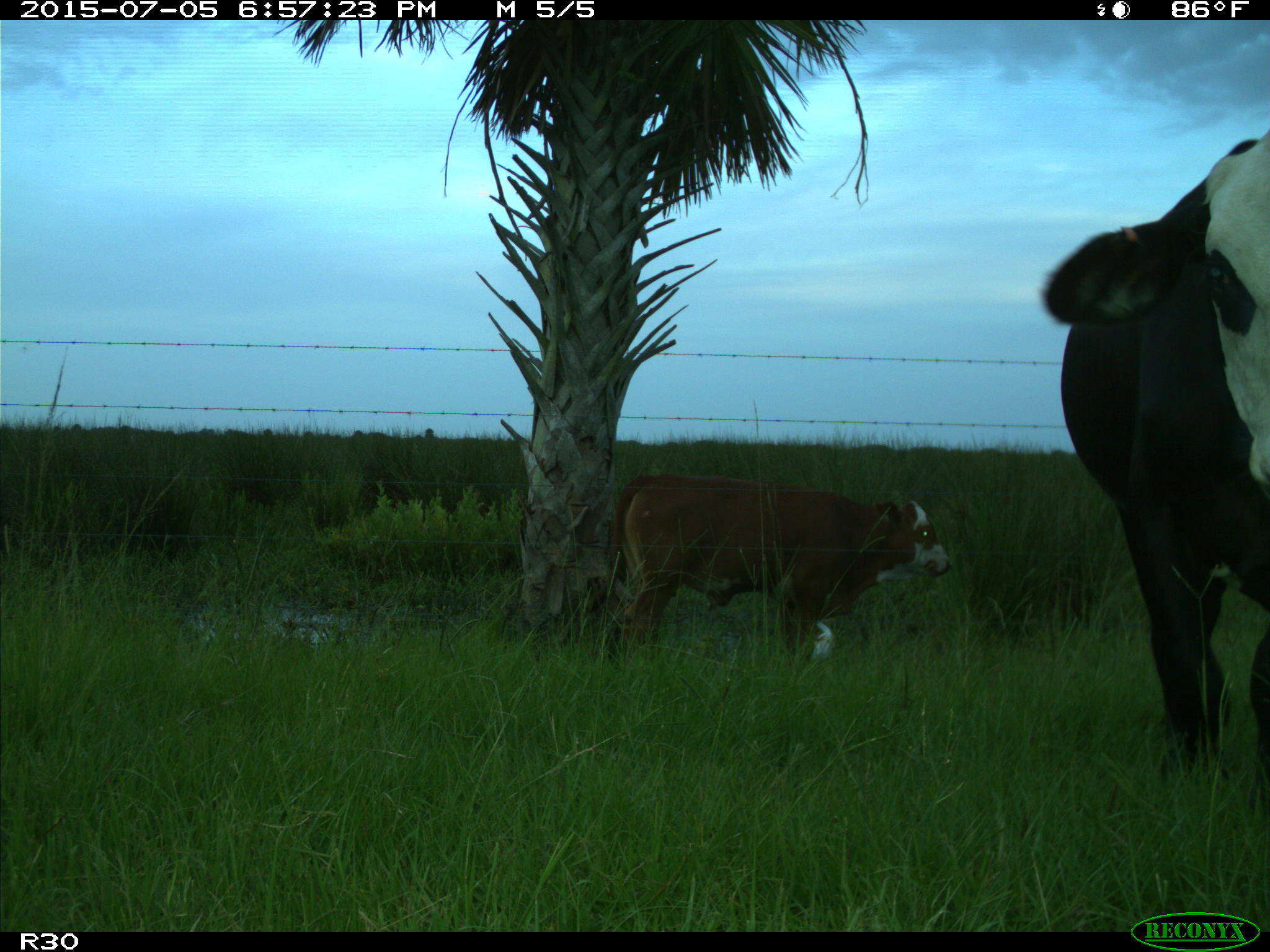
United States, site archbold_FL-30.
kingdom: Animalia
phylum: Chordata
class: Mammalia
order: Artiodactyla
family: Bovidae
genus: Bos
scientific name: Bos taurus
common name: domestic cow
Bos taurus (domestic cow).